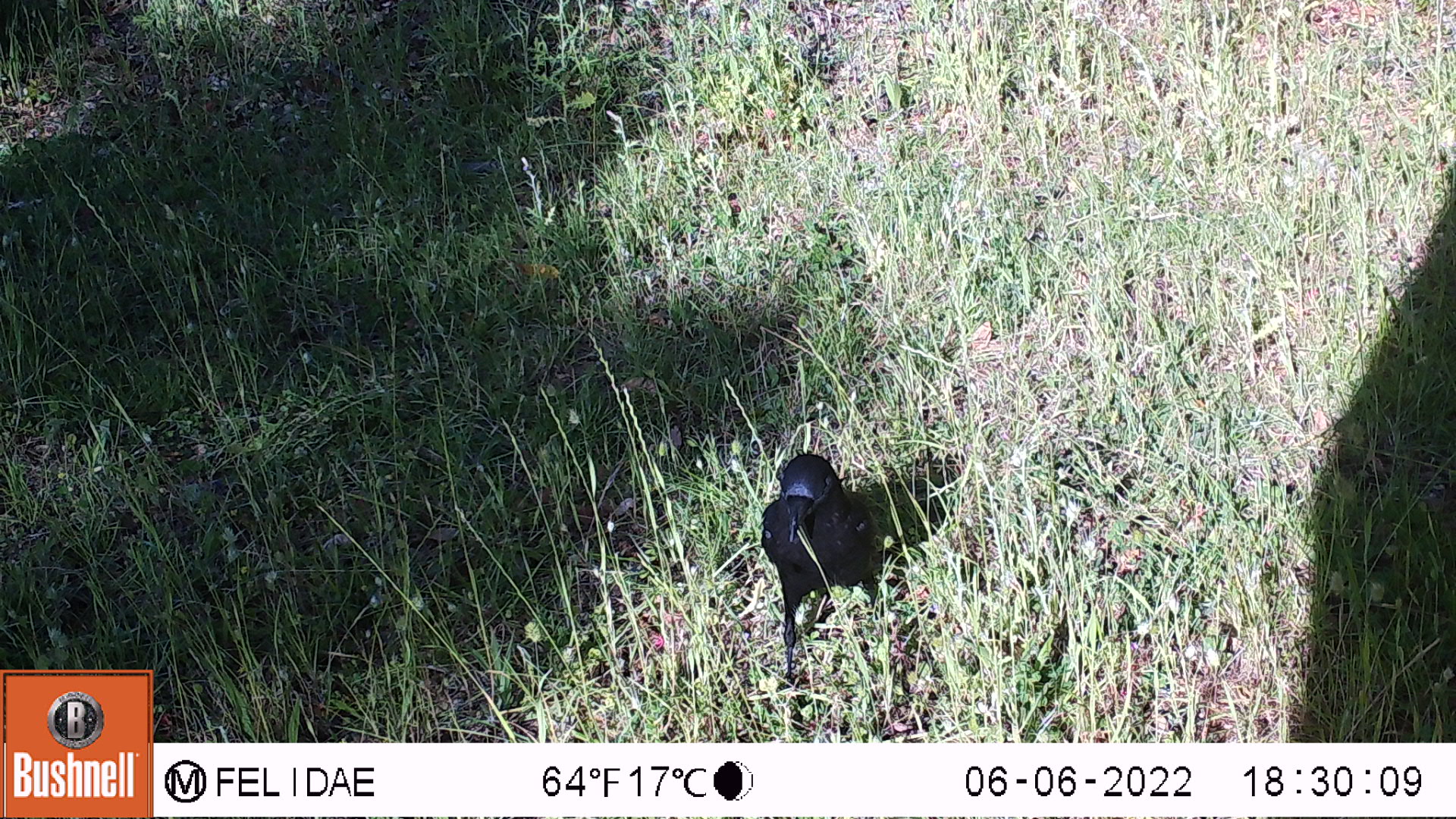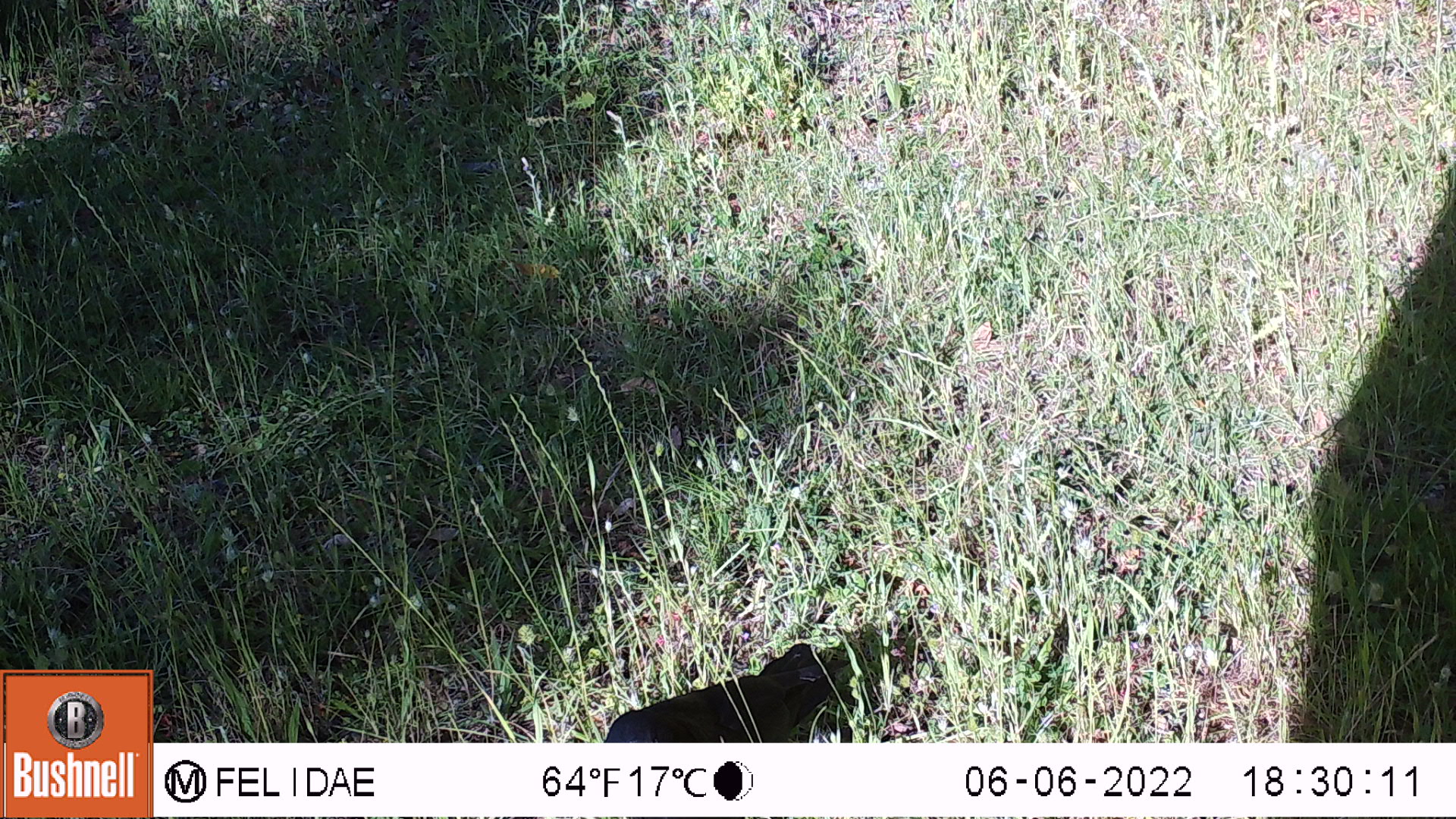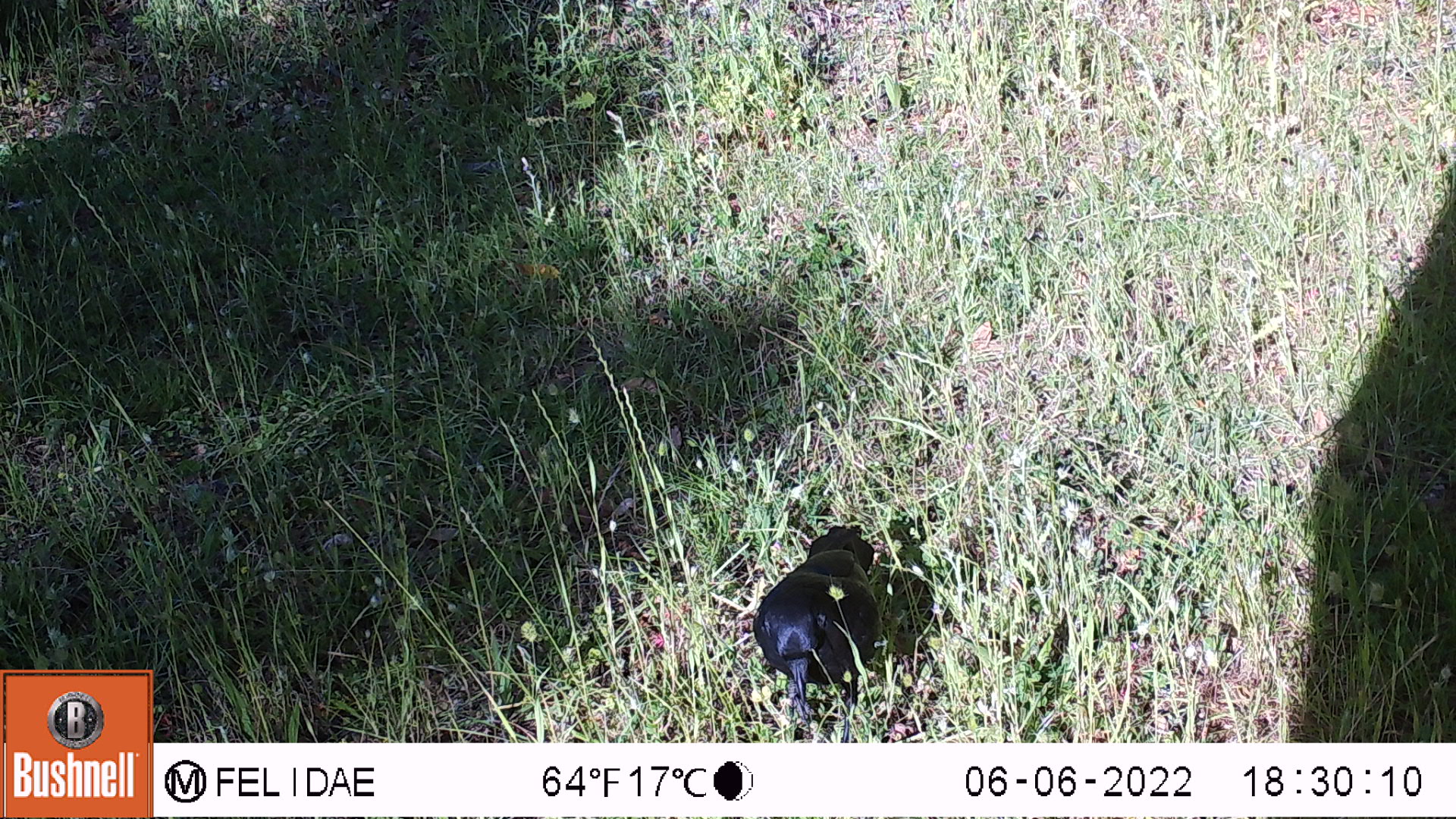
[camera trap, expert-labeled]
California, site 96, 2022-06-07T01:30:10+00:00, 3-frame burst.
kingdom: Animalia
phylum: Chordata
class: Aves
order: Passeriformes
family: Corvidae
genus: Corvus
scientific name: Corvus brachyrhynchos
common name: american crow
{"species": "american crow (Corvus brachyrhynchos)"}